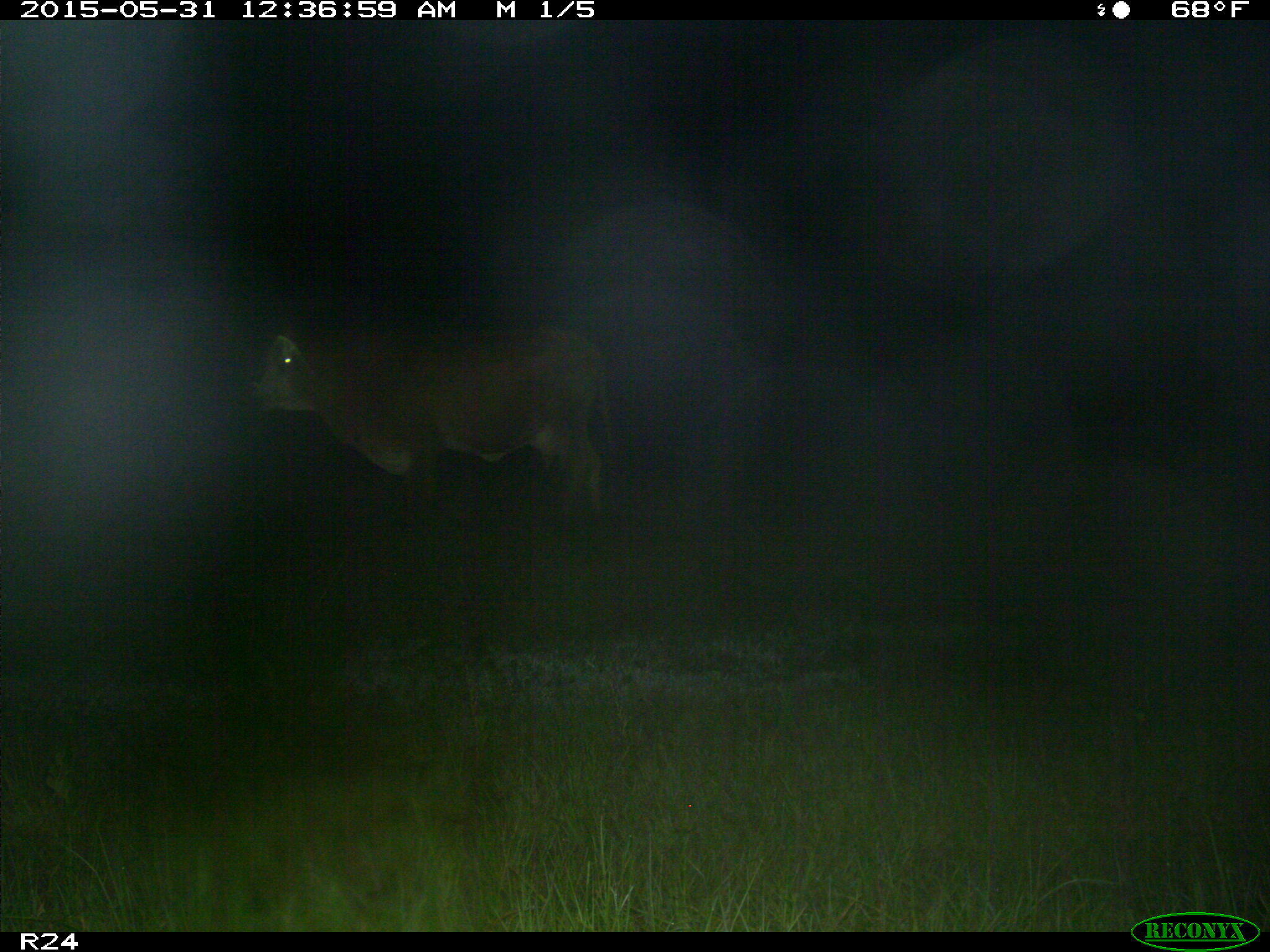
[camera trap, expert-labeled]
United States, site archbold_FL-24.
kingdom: Animalia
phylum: Chordata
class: Mammalia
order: Artiodactyla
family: Bovidae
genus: Bos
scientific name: Bos taurus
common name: domestic cow